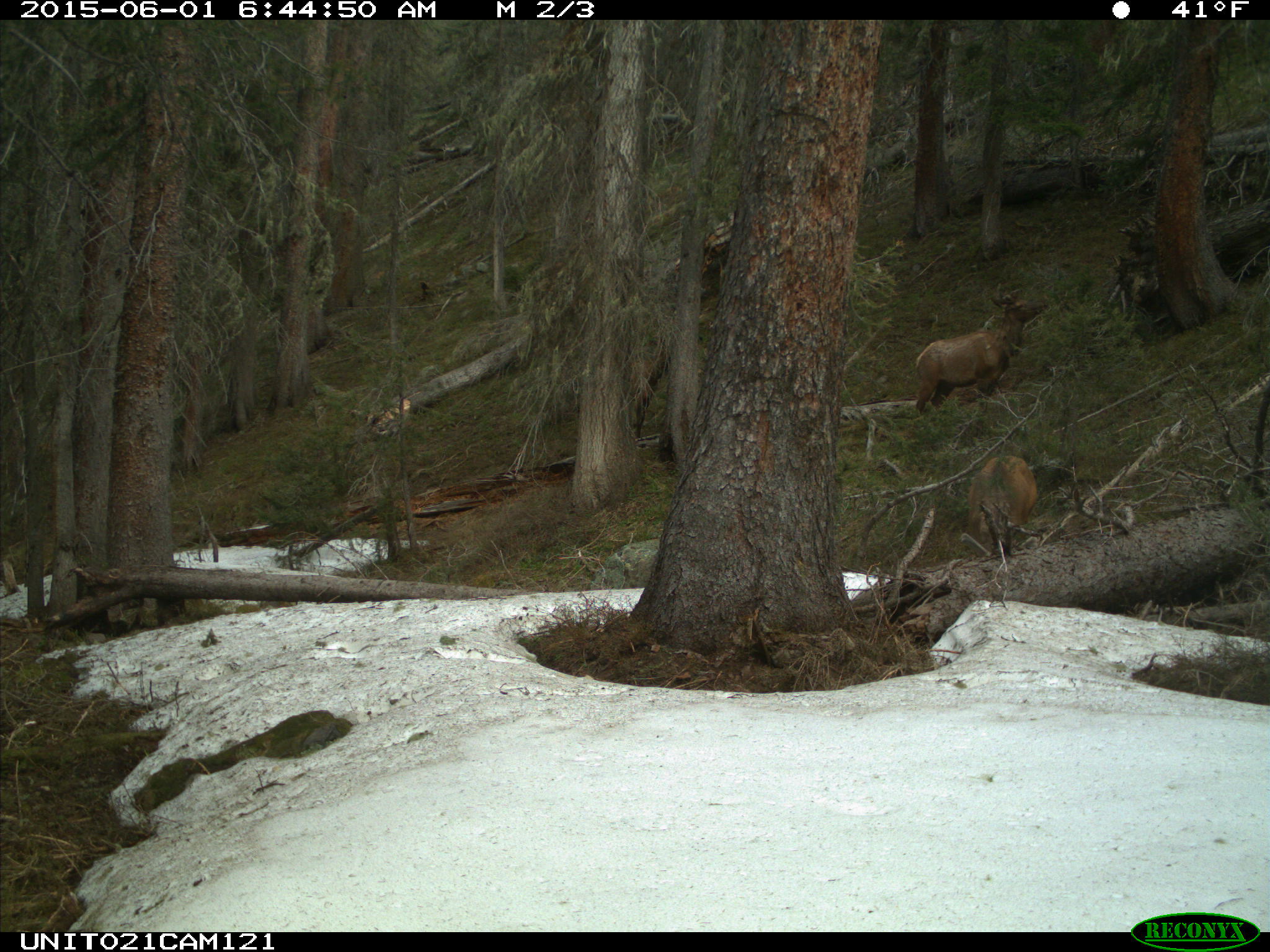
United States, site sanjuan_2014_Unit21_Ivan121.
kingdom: Animalia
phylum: Chordata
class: Mammalia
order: Artiodactyla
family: Cervidae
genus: Cervus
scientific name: Cervus elaphus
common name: red deer